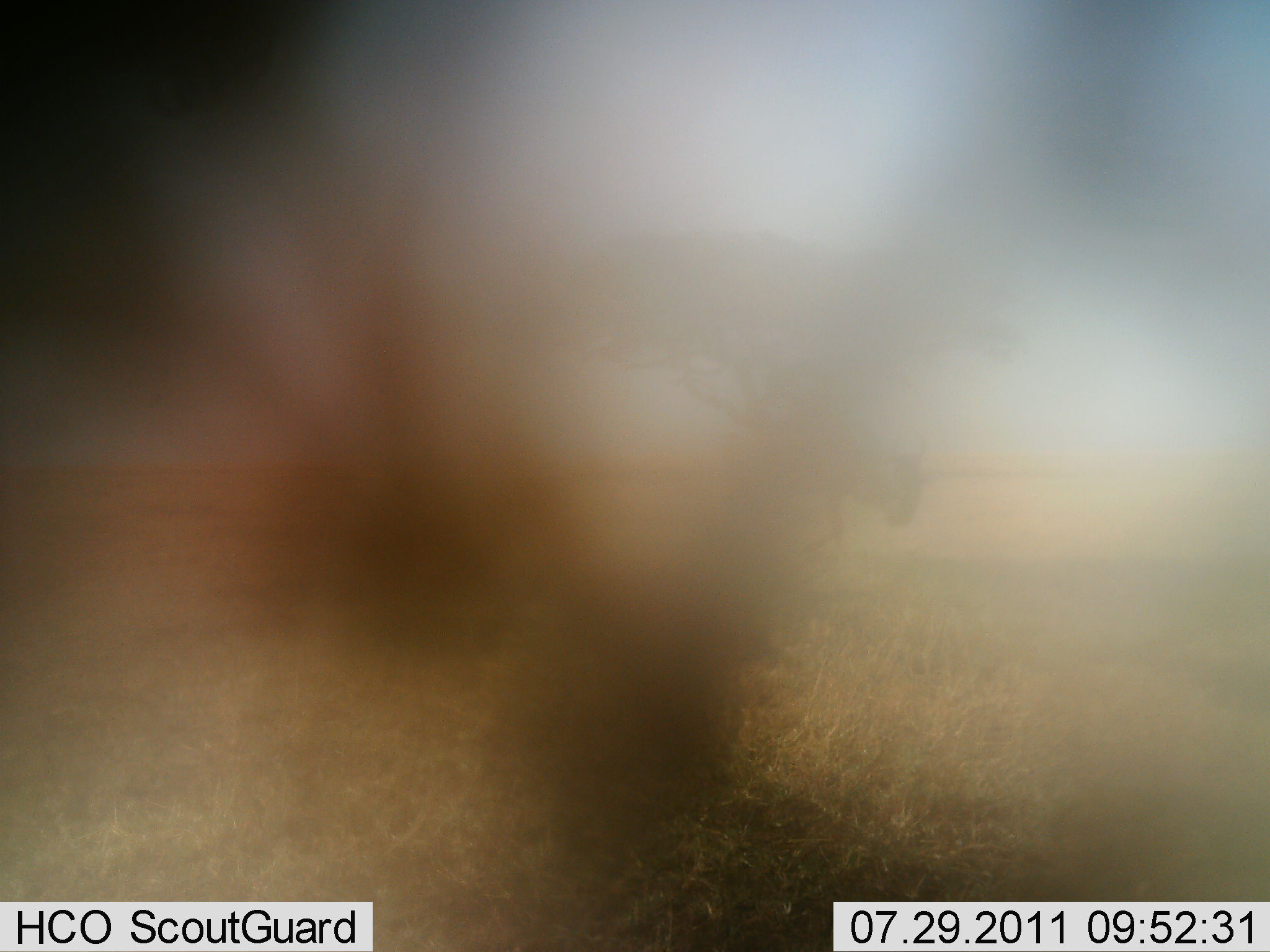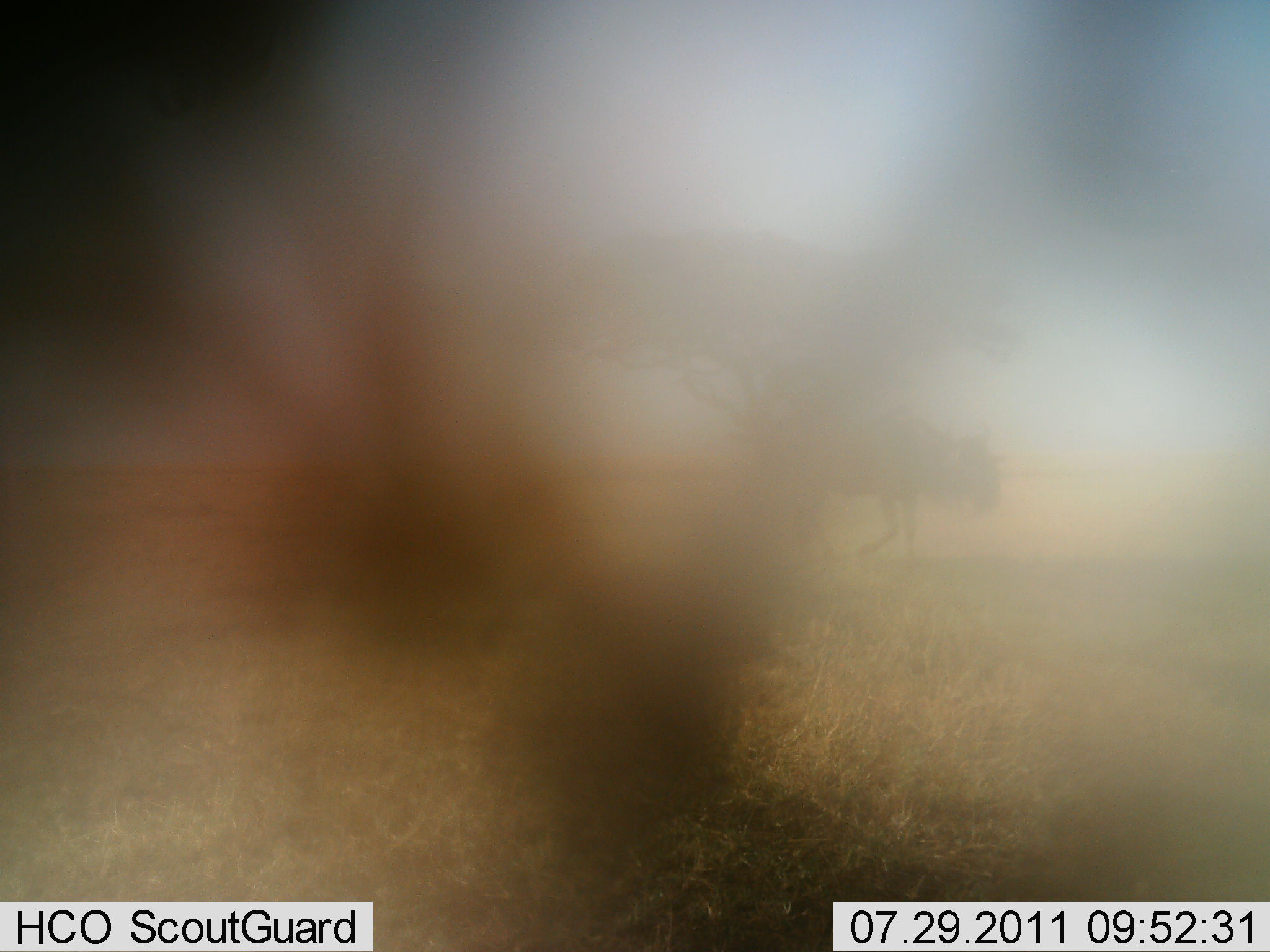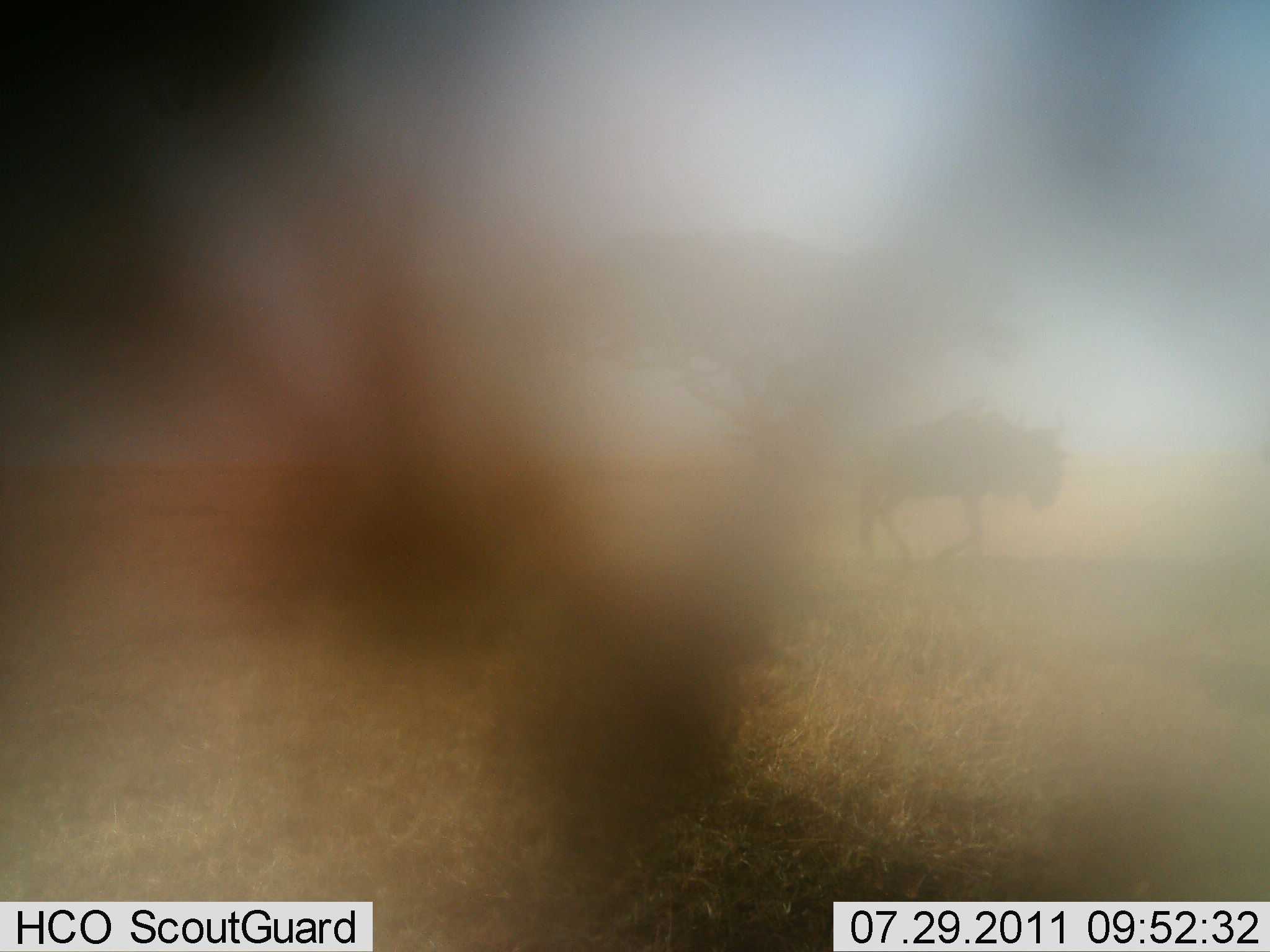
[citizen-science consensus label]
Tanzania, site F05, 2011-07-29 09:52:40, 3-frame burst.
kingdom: Animalia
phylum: Chordata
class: Mammalia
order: Artiodactyla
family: Bovidae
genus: Connochaetes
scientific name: Connochaetes taurinus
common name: blue wildebeest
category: wildebeest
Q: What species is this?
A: Wildebeest (blue wildebeest) (Connochaetes taurinus).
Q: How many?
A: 1.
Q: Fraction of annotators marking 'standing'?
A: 0%.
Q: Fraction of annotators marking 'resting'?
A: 0%.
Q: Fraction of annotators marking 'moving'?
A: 100%.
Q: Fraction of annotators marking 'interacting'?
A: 0%.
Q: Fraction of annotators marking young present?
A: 0%.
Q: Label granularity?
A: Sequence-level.